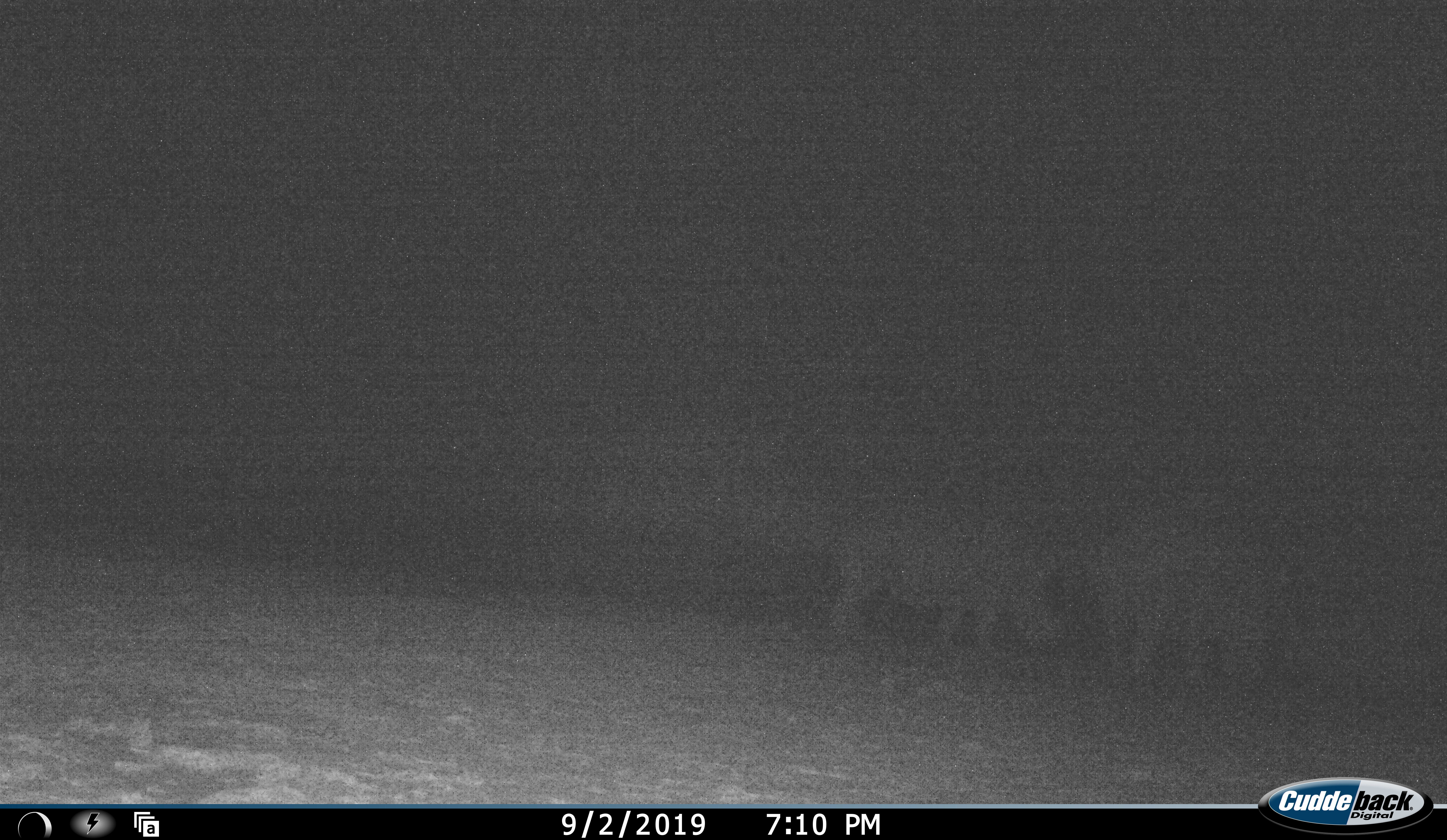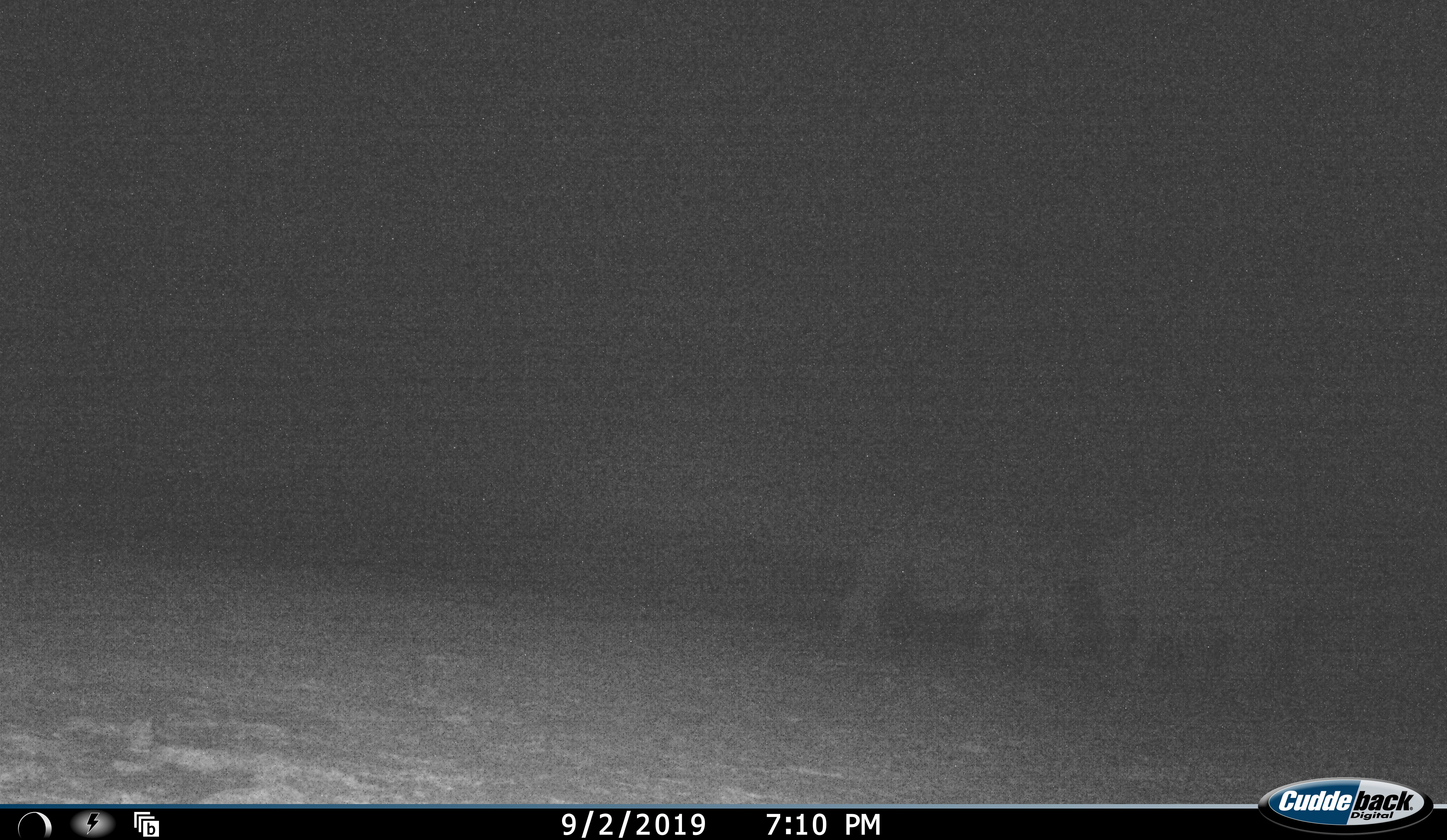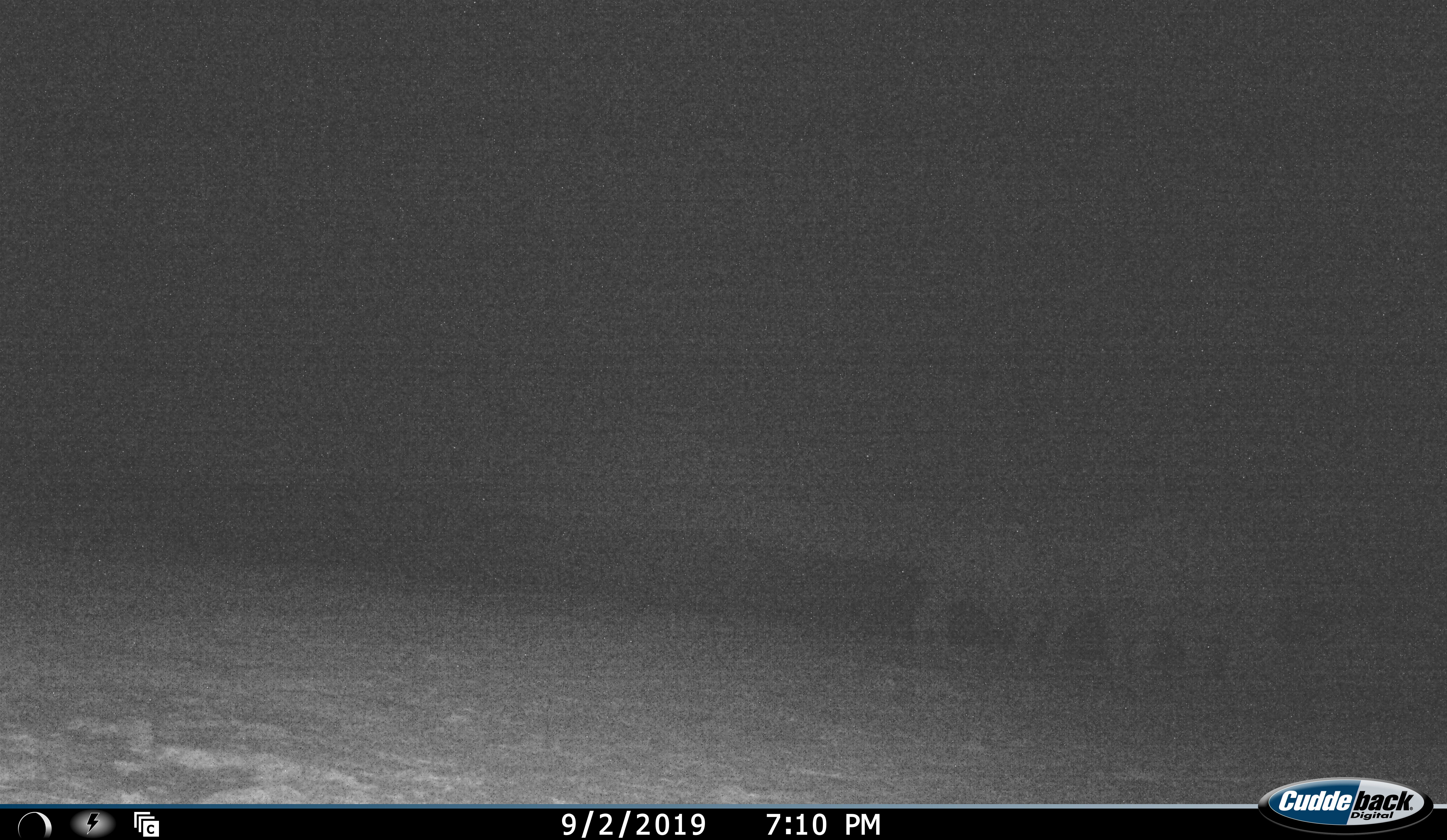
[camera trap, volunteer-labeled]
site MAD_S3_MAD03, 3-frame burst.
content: unidentified animal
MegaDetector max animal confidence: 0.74